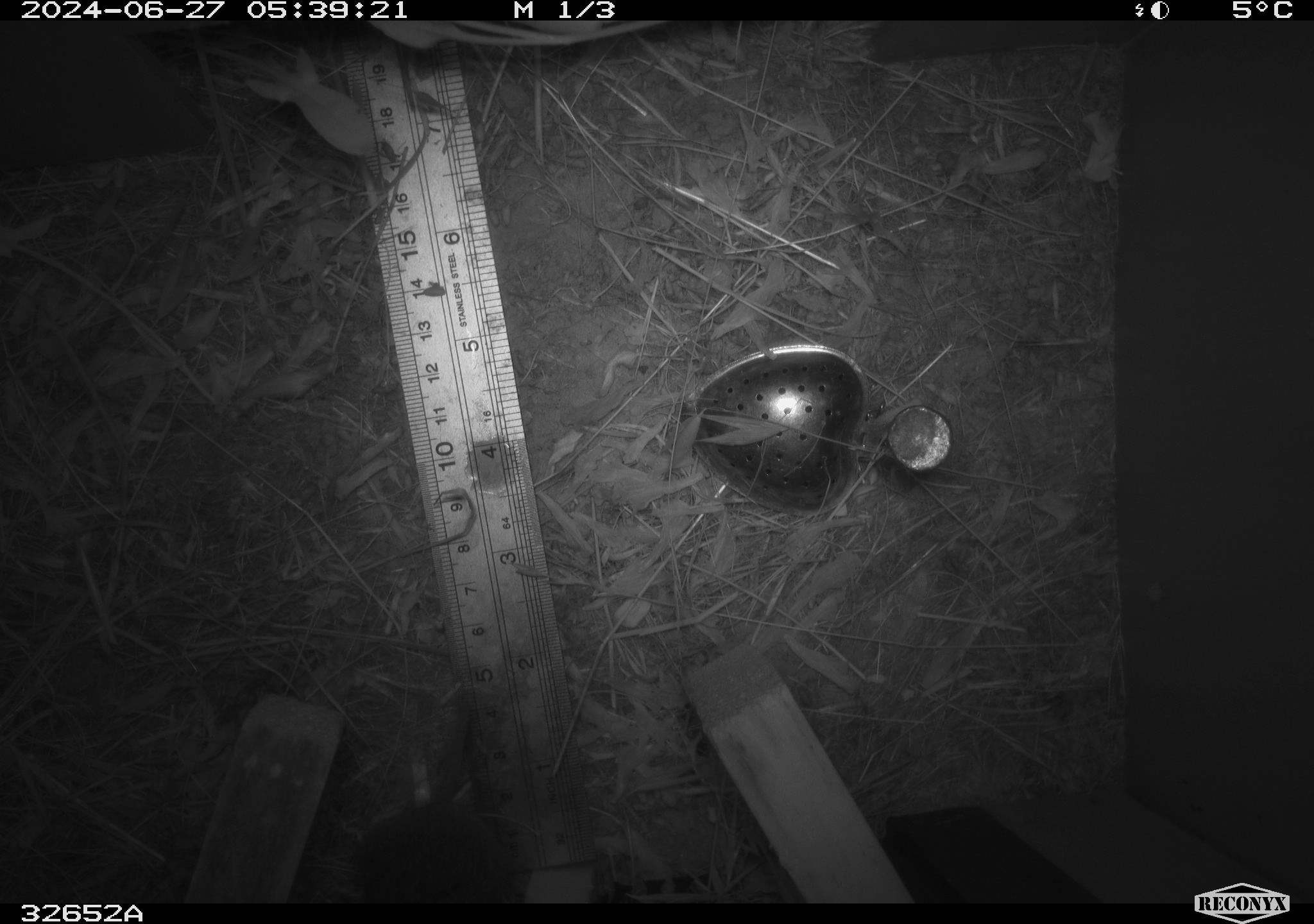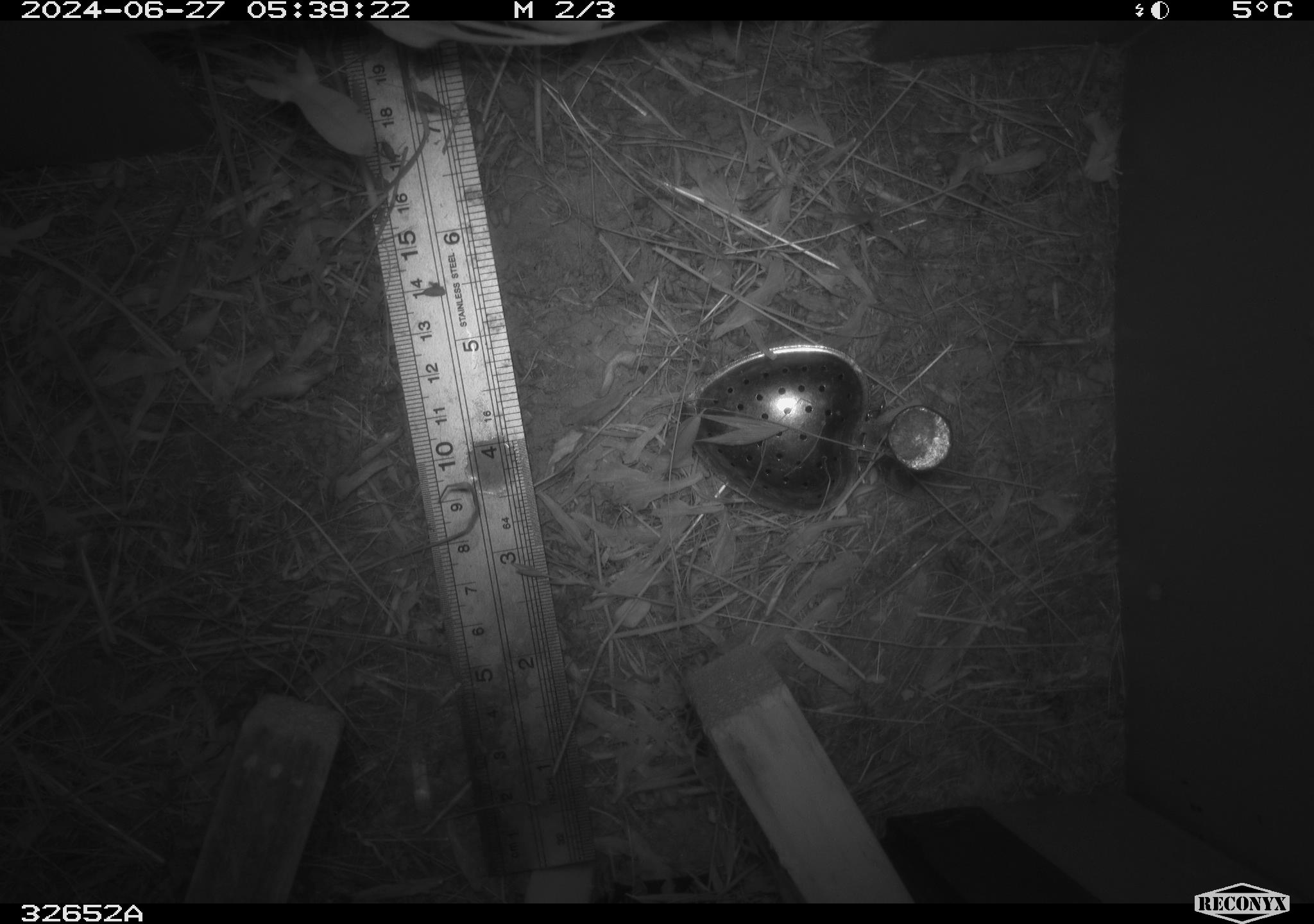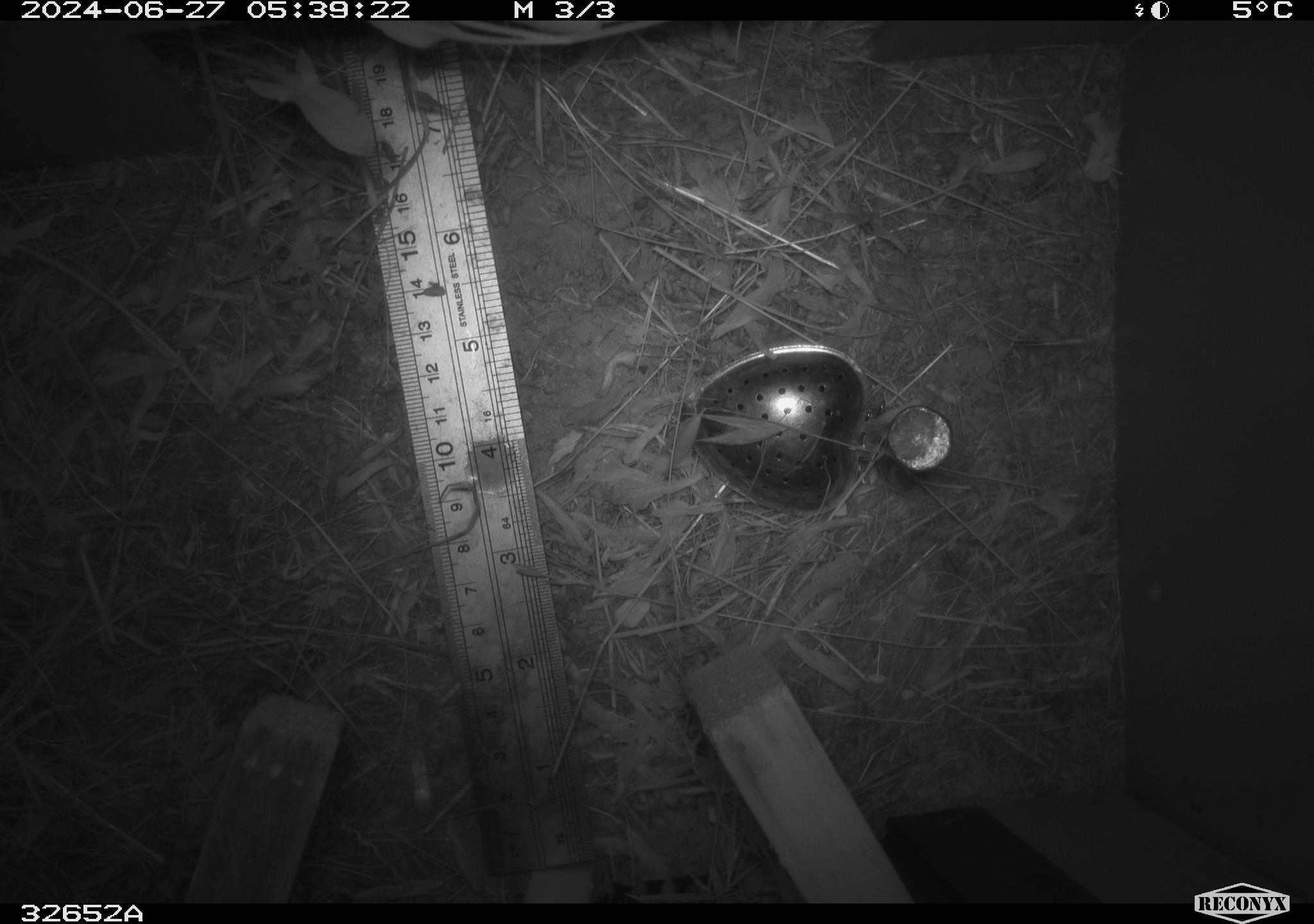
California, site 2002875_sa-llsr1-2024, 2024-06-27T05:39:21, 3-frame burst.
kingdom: Animalia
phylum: Chordata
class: Mammalia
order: Rodentia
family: Cricetidae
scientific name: Arvicolinae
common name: voles, lemmings, and muskrats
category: arvicolinae subfamily